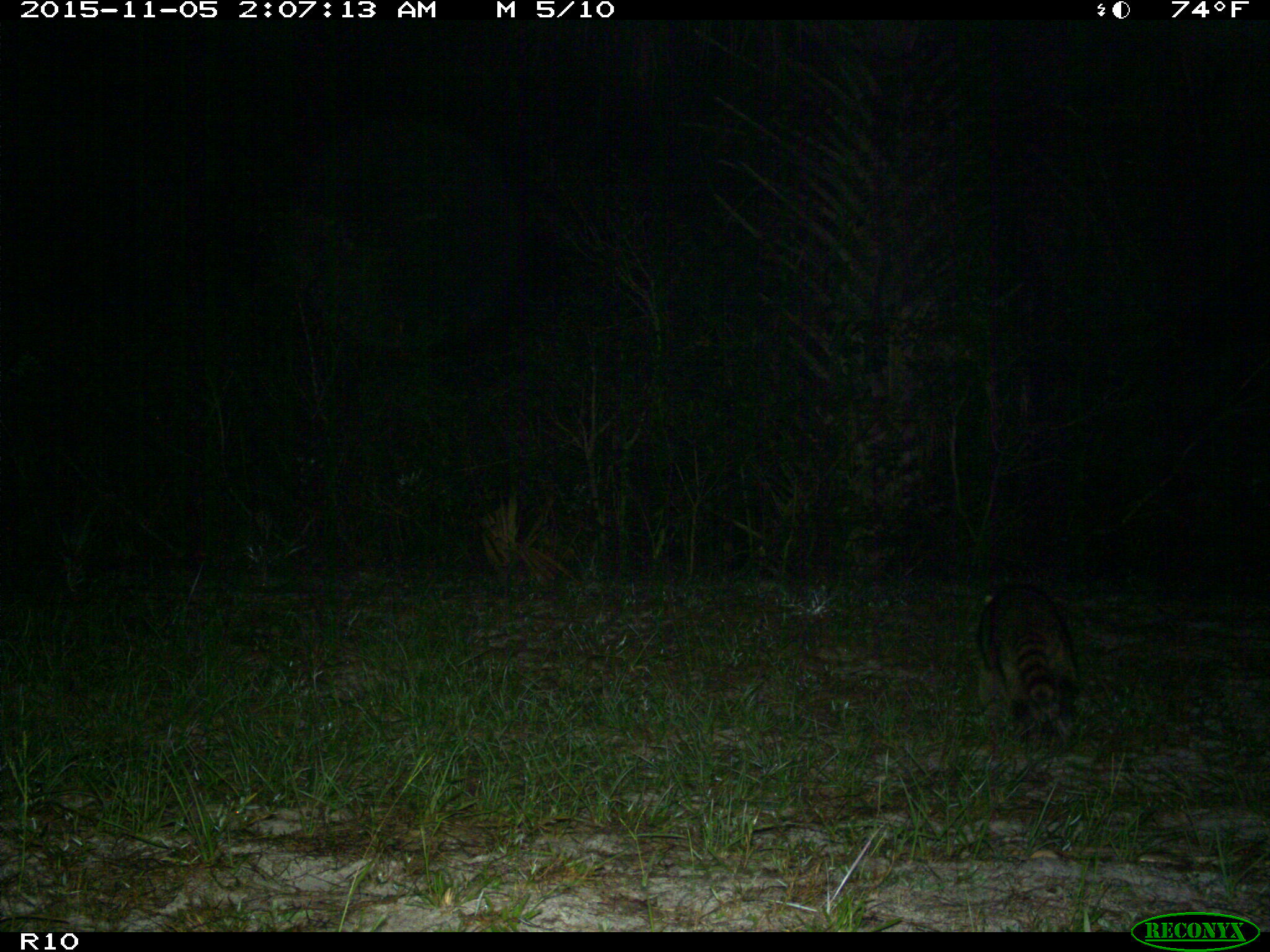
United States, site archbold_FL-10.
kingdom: Animalia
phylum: Chordata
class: Mammalia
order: Carnivora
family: Procyonidae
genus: Procyon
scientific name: Procyon lotor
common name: common raccoon